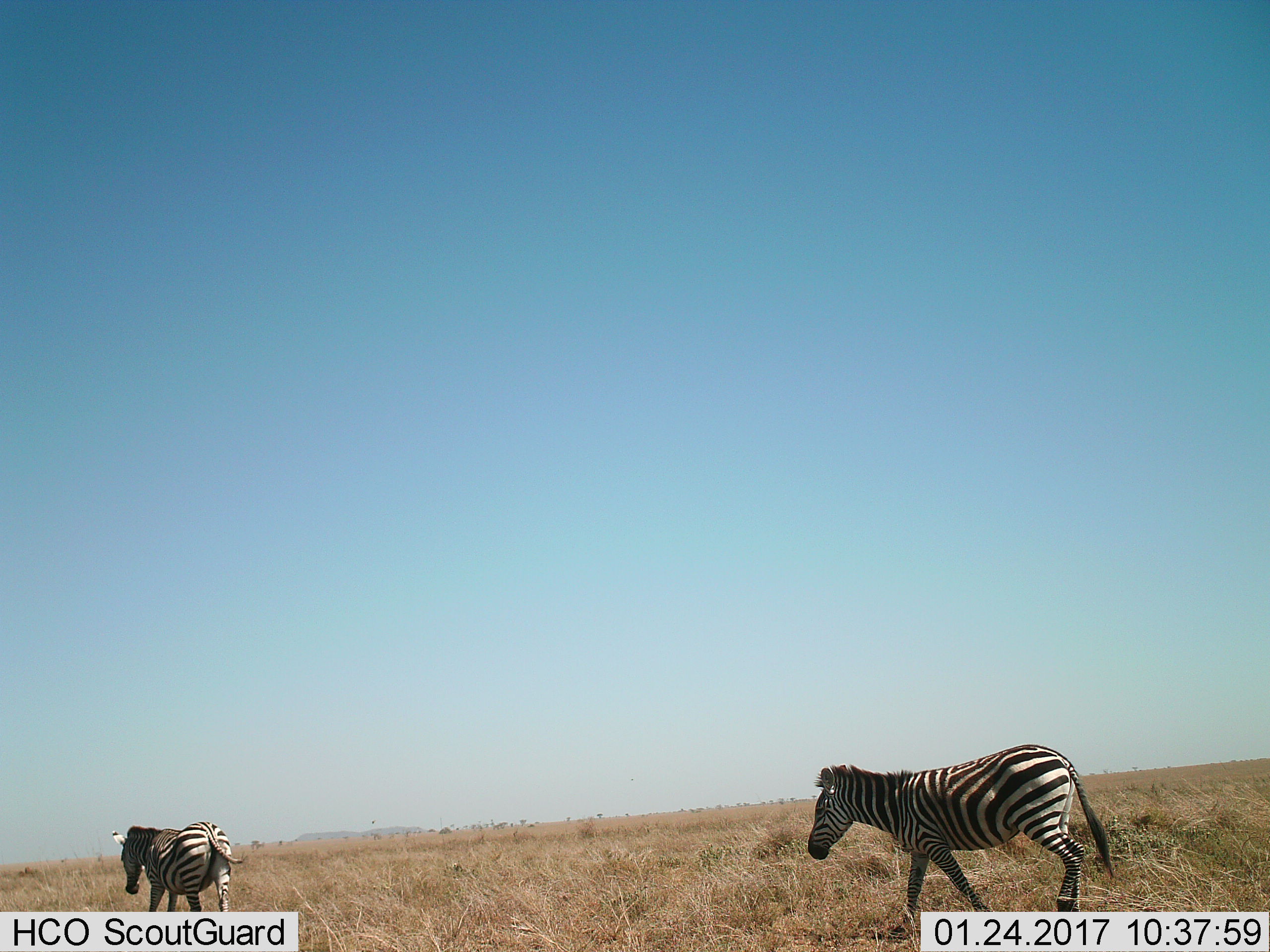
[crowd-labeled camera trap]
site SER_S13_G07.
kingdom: Animalia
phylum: Chordata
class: Mammalia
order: Perissodactyla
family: Equidae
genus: Equus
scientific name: Equus quagga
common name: plains zebra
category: zebraplains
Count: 2.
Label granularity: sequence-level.